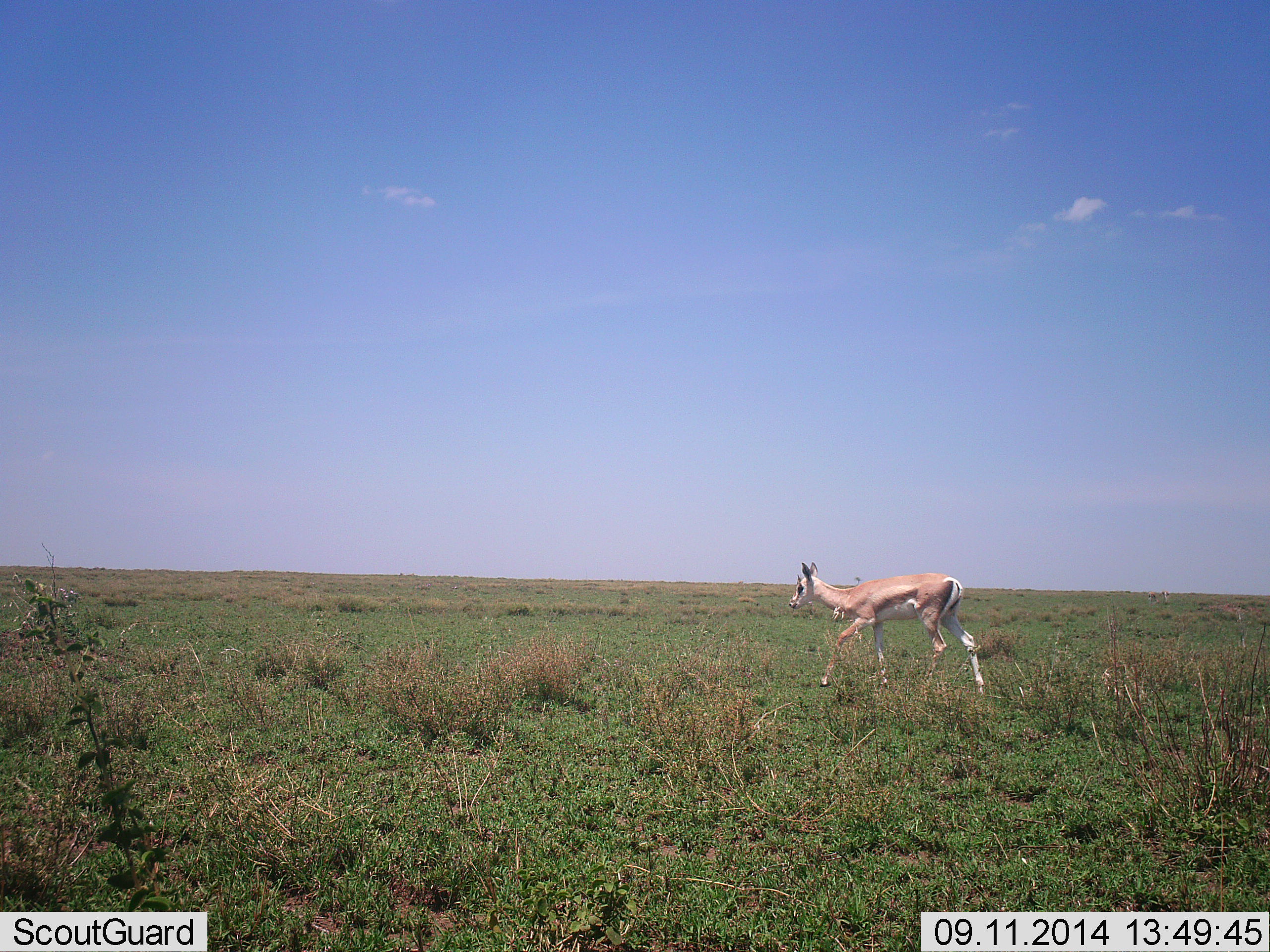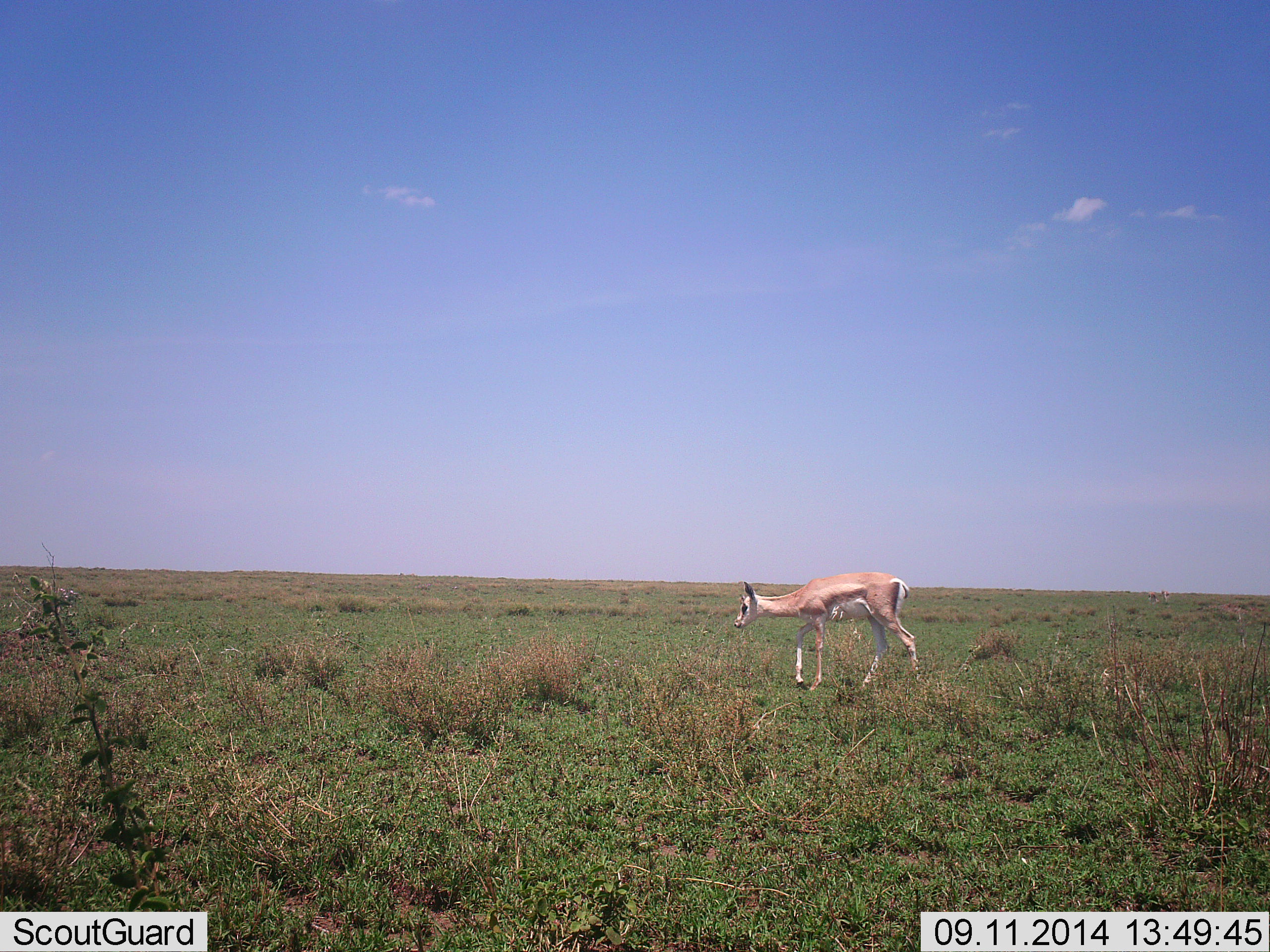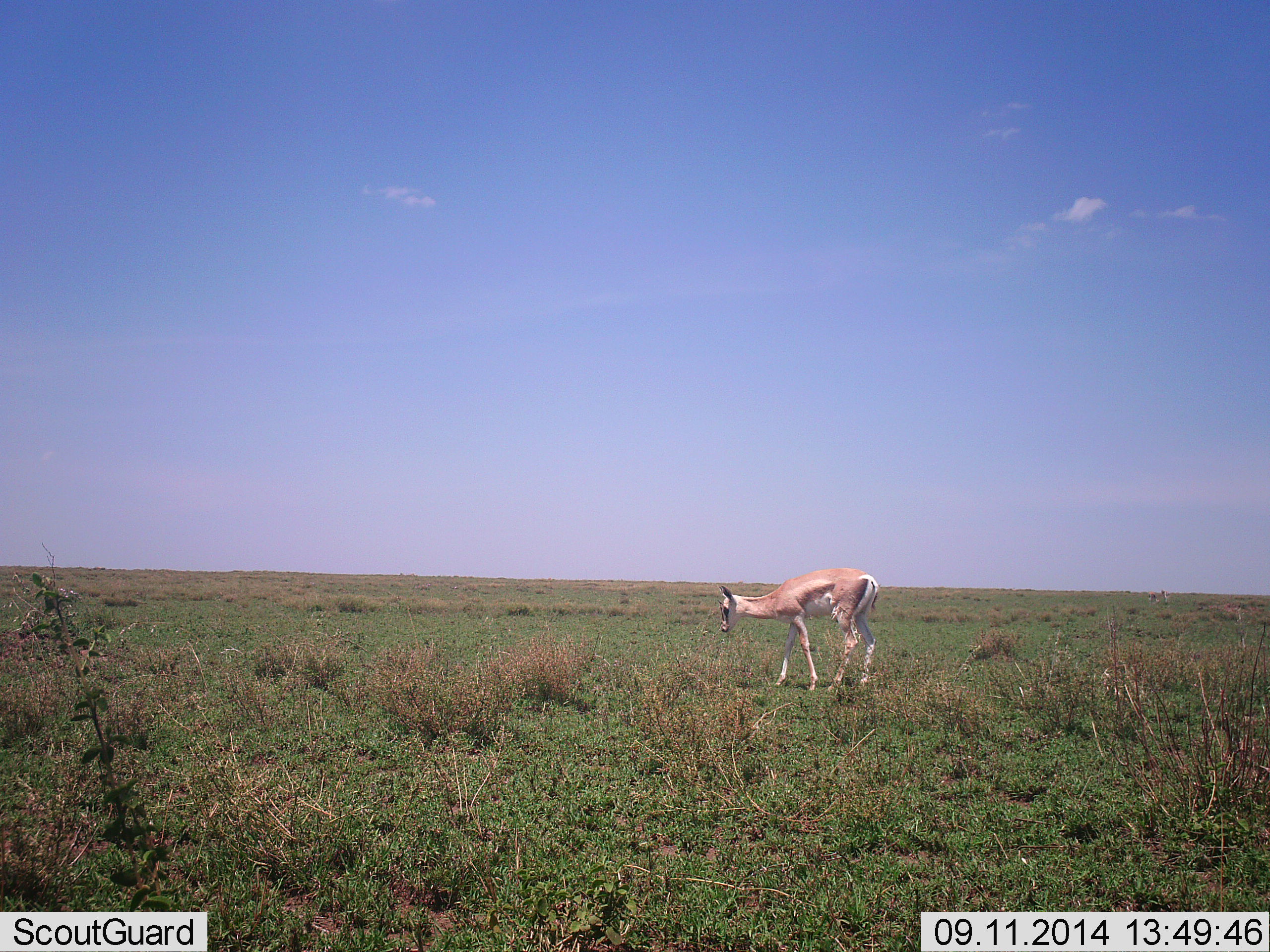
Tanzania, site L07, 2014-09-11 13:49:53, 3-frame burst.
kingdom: Animalia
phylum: Chordata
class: Mammalia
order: Artiodactyla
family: Bovidae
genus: Nanger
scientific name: Nanger granti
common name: grant's gazelle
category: gazellegrants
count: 1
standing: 40%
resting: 0%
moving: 70%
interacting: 0%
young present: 0%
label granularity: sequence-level